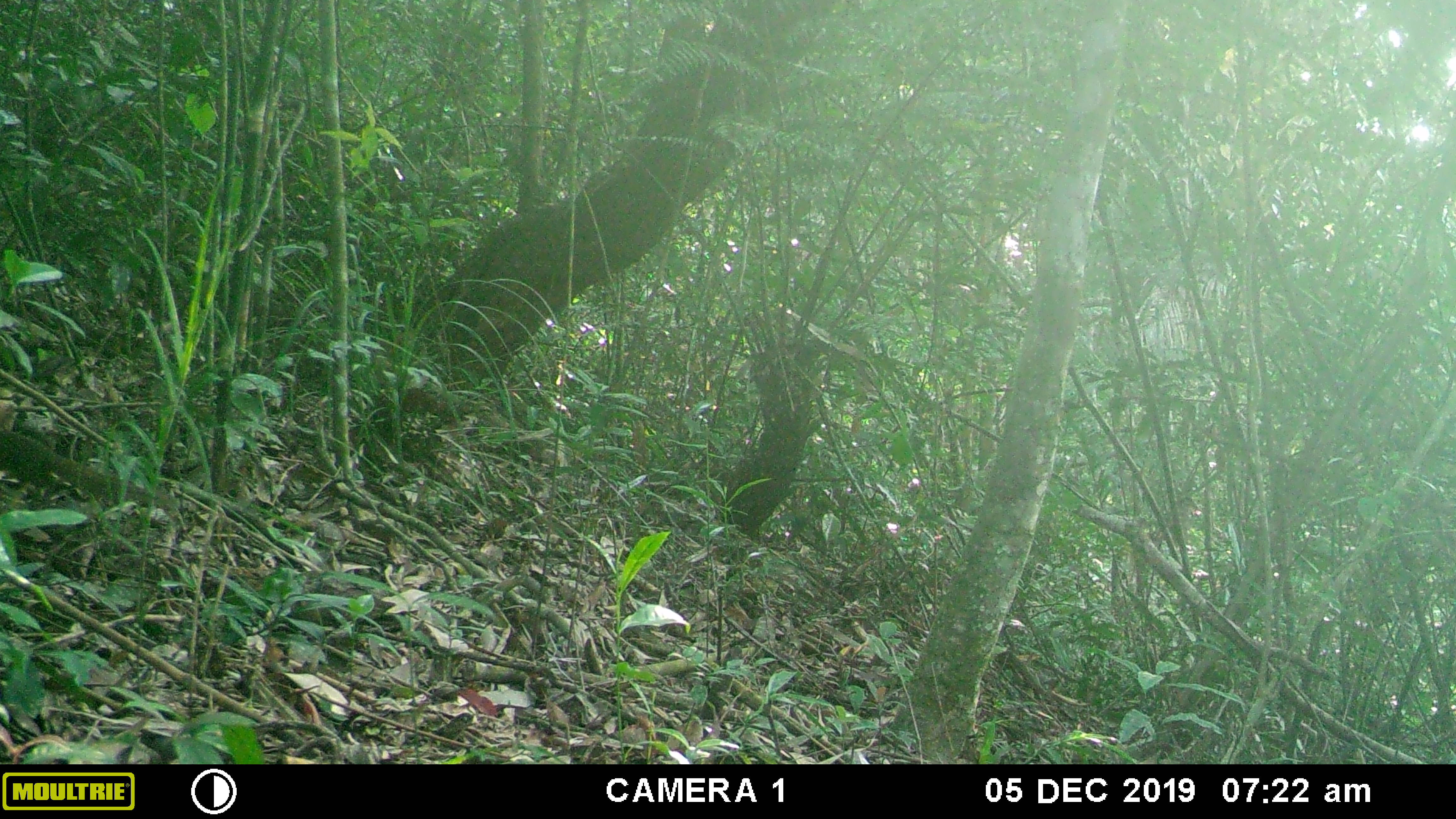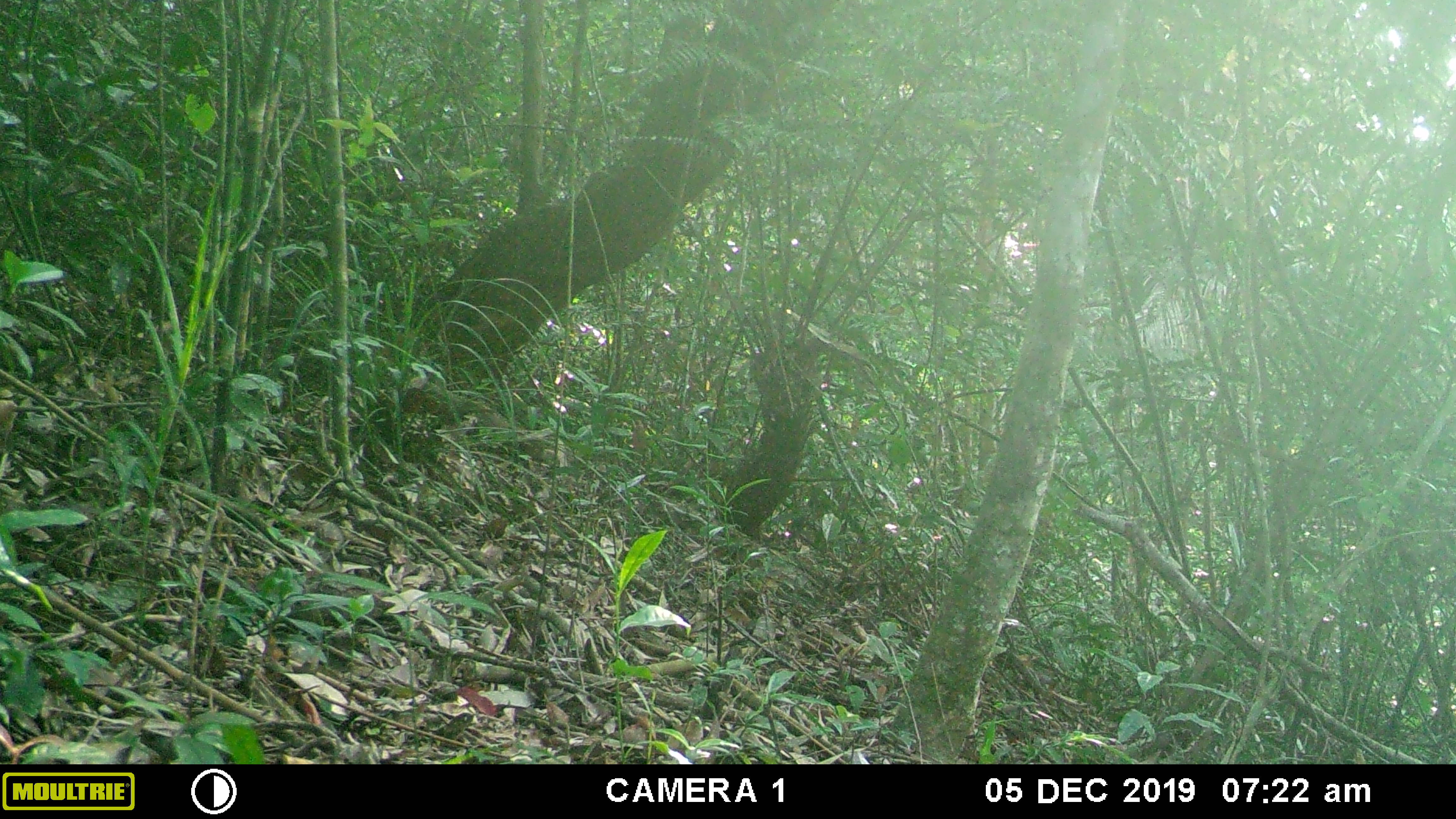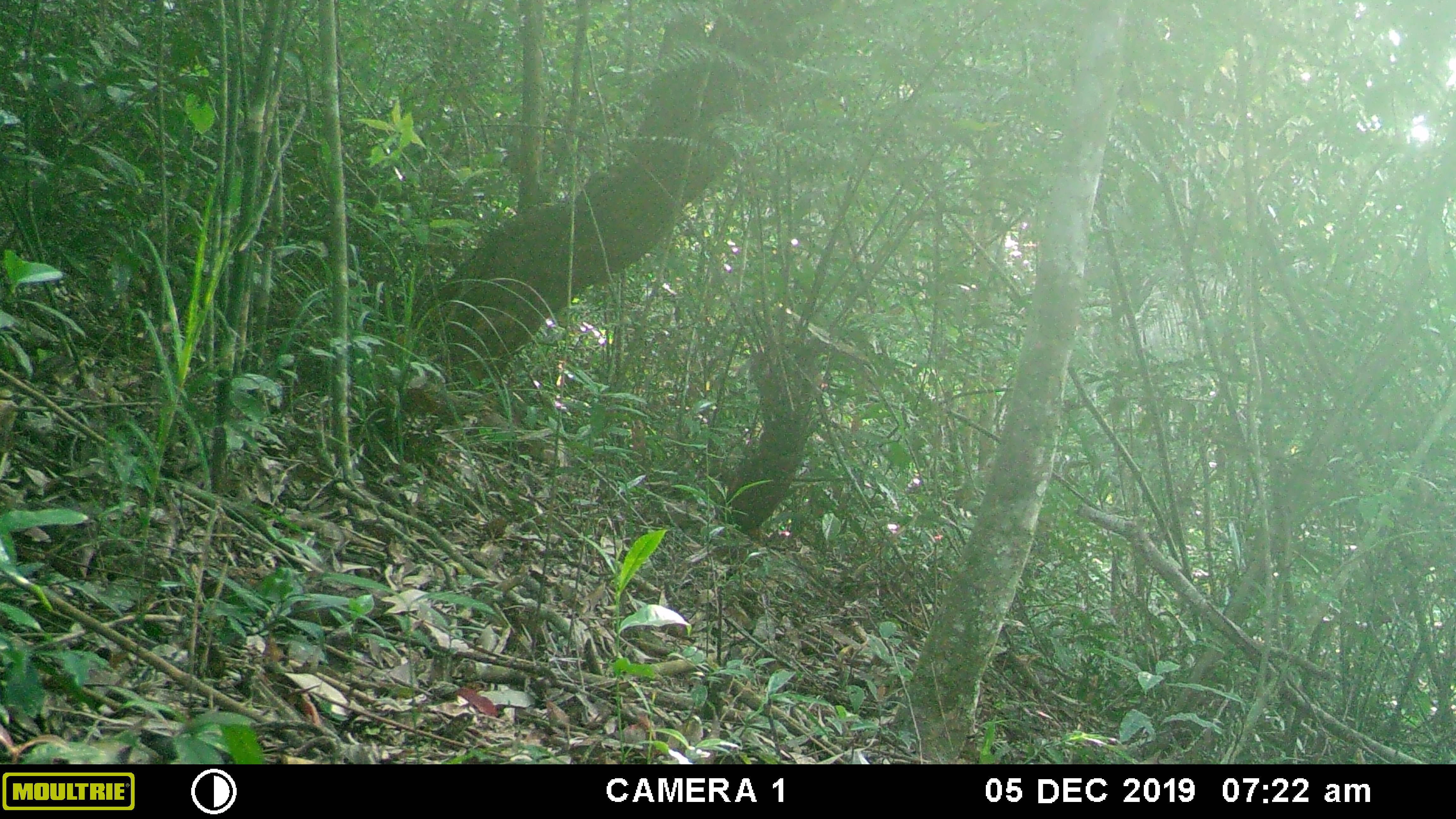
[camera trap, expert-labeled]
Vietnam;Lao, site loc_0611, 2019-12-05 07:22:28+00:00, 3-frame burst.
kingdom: Animalia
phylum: Chordata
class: Mammalia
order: Scandentia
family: Tupaiidae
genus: Tupaia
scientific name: Tupaia belangeri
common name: northern treeshrew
Northern treeshrew (Tupaia belangeri). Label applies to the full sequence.